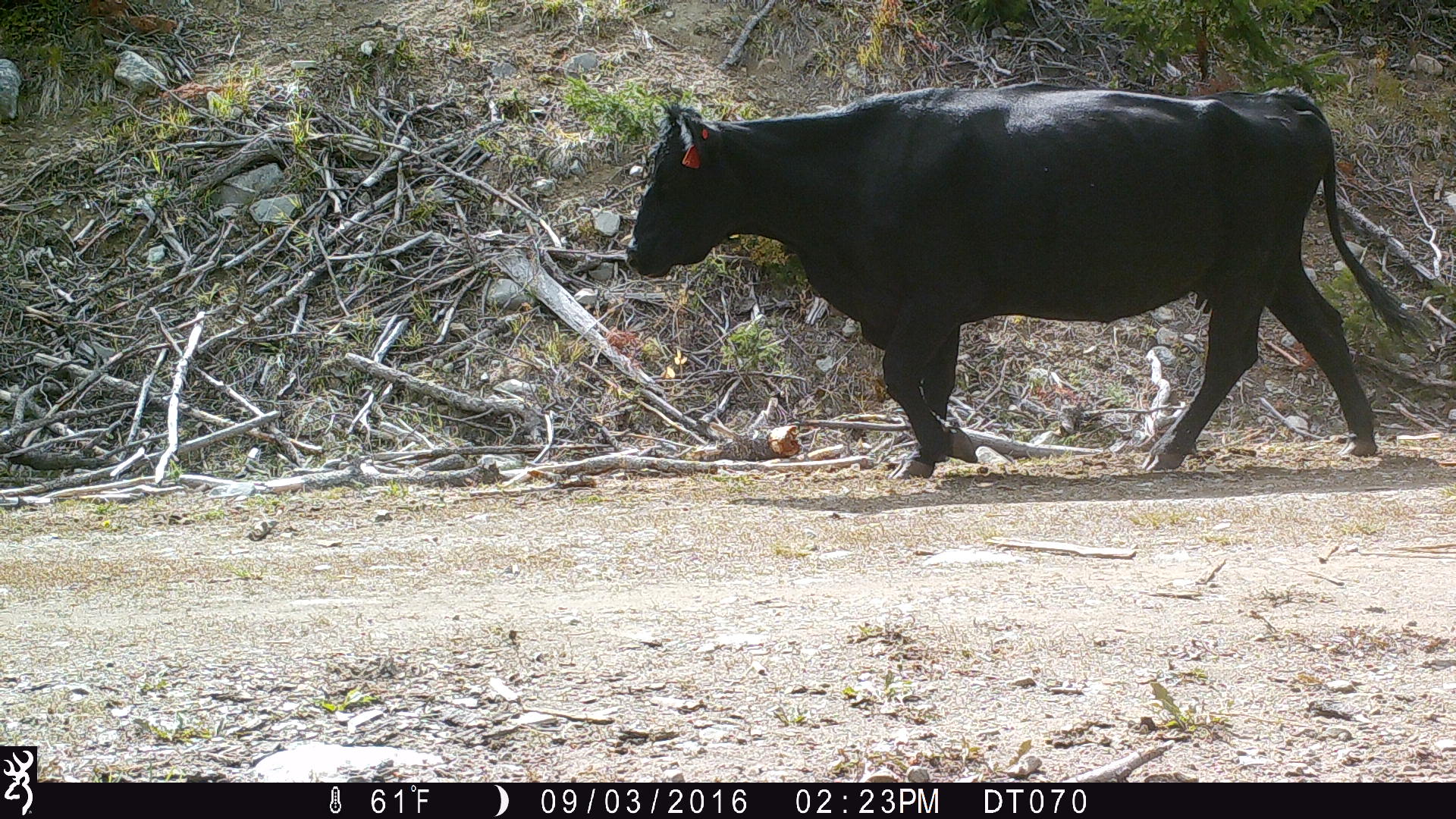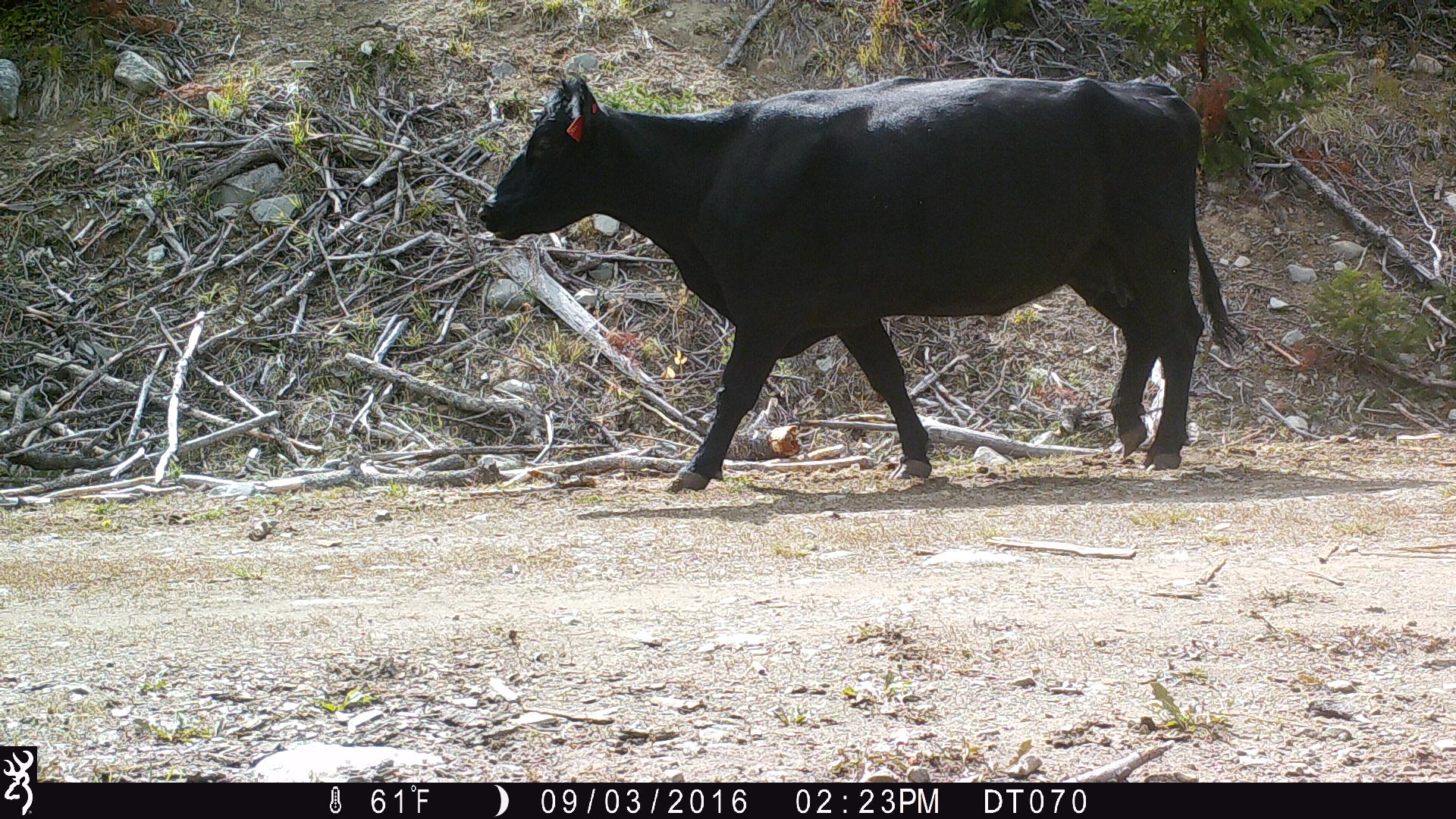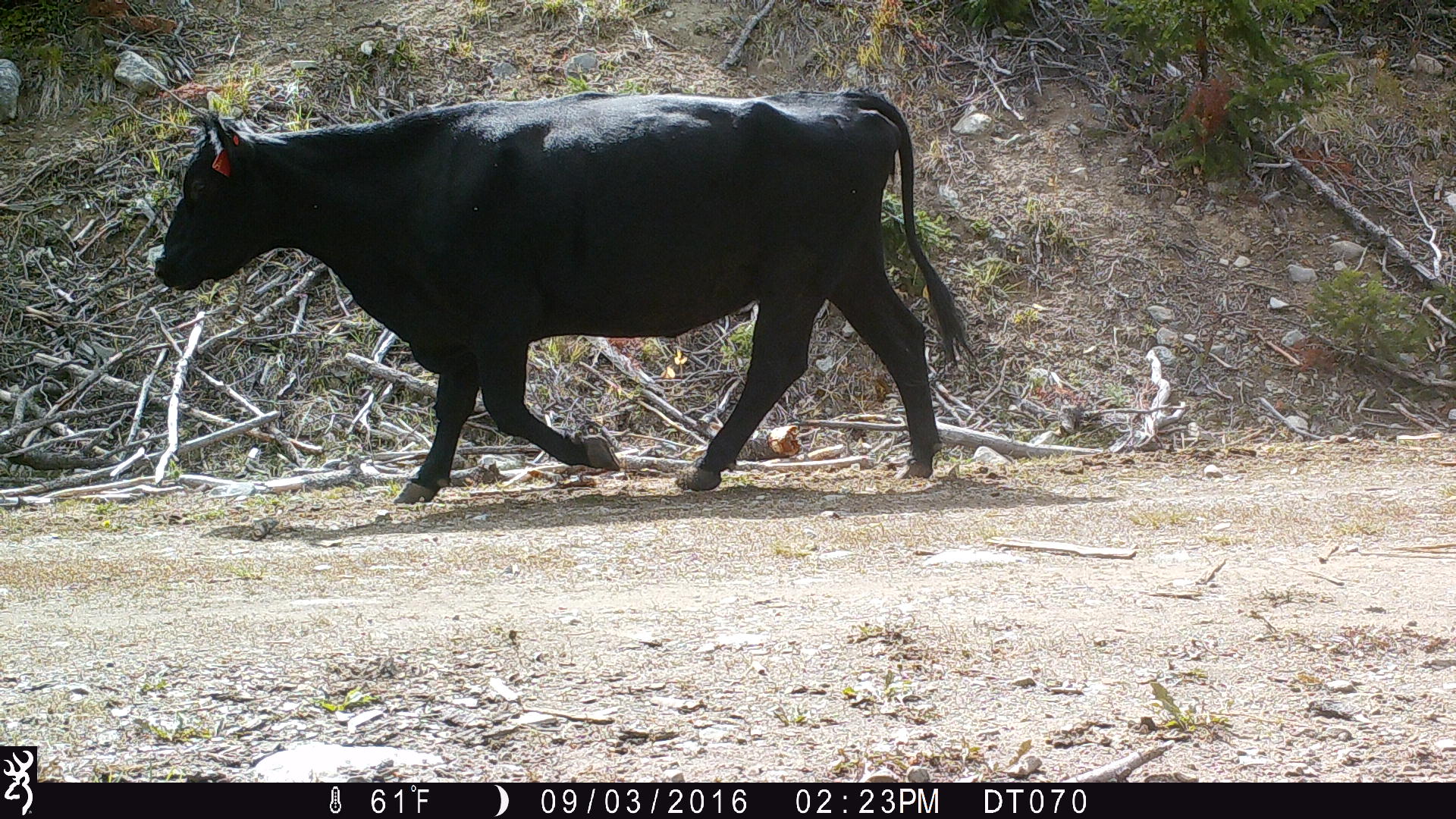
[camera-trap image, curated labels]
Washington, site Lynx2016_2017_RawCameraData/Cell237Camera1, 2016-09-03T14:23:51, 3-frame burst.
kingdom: Animalia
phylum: Chordata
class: Mammalia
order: Artiodactyla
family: Bovidae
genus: Bos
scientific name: Bos taurus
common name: domestic cattle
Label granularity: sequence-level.